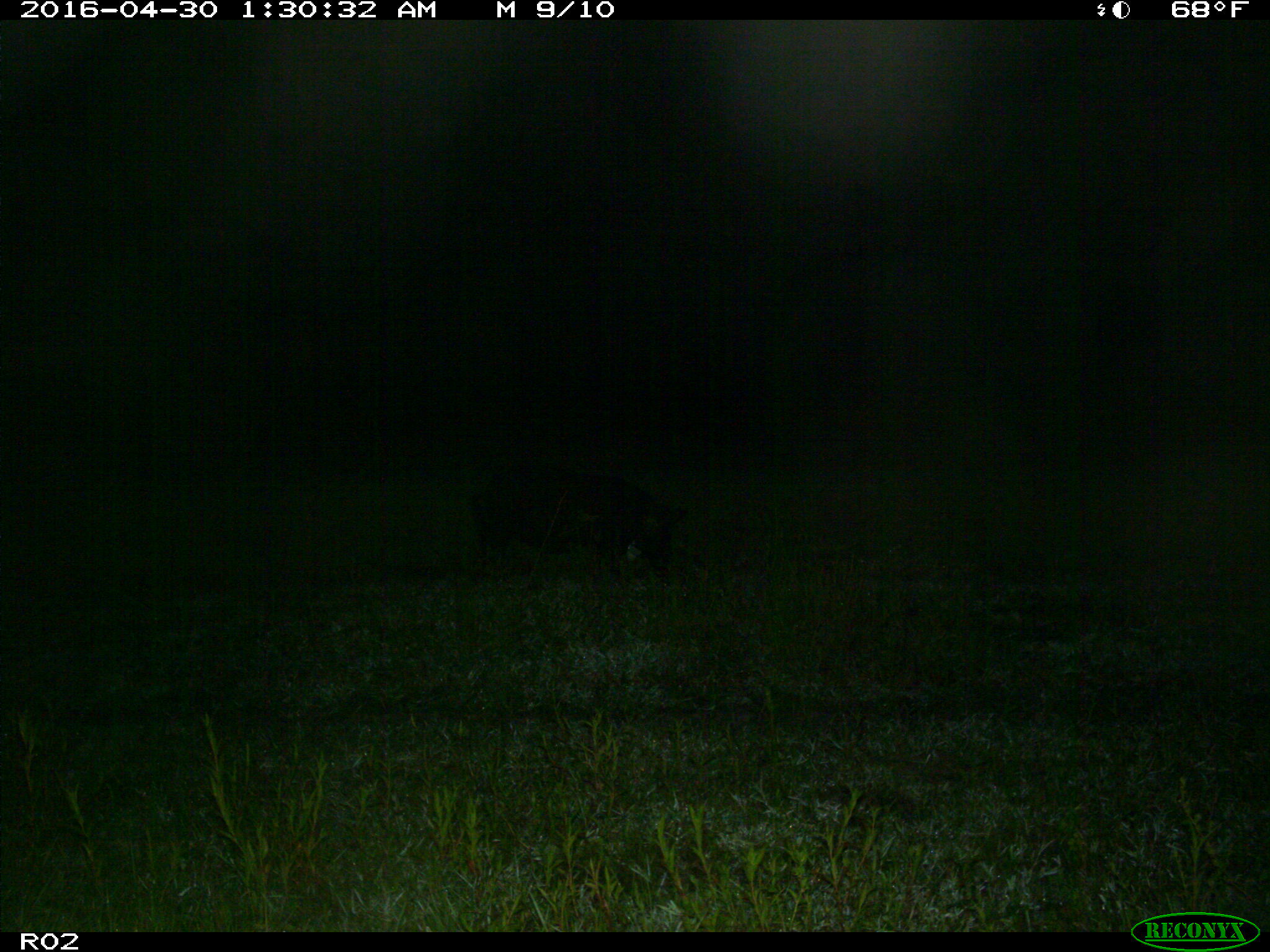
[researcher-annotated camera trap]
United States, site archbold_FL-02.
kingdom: Animalia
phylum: Chordata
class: Mammalia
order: Artiodactyla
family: Suidae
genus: Sus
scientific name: Sus scrofa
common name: wild boar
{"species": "Sus scrofa (wild boar)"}